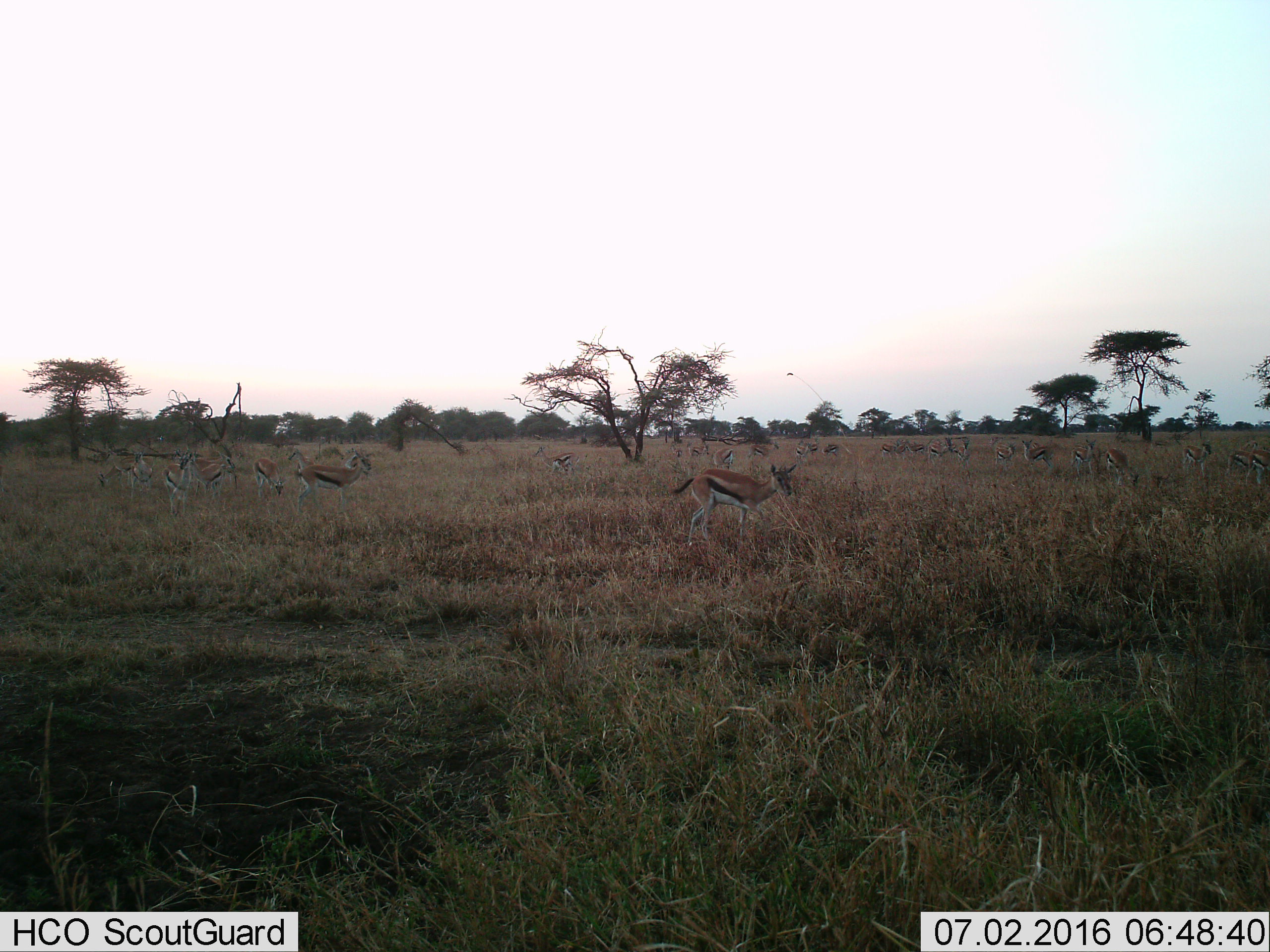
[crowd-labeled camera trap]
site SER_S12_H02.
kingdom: Animalia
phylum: Chordata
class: Mammalia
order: Artiodactyla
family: Bovidae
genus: Eudorcas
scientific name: Eudorcas thomsonii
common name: thomson's gazelle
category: gazellethomsons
Gazellethomsons (thomson's gazelle) (Eudorcas thomsonii), count 11-50. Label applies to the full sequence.